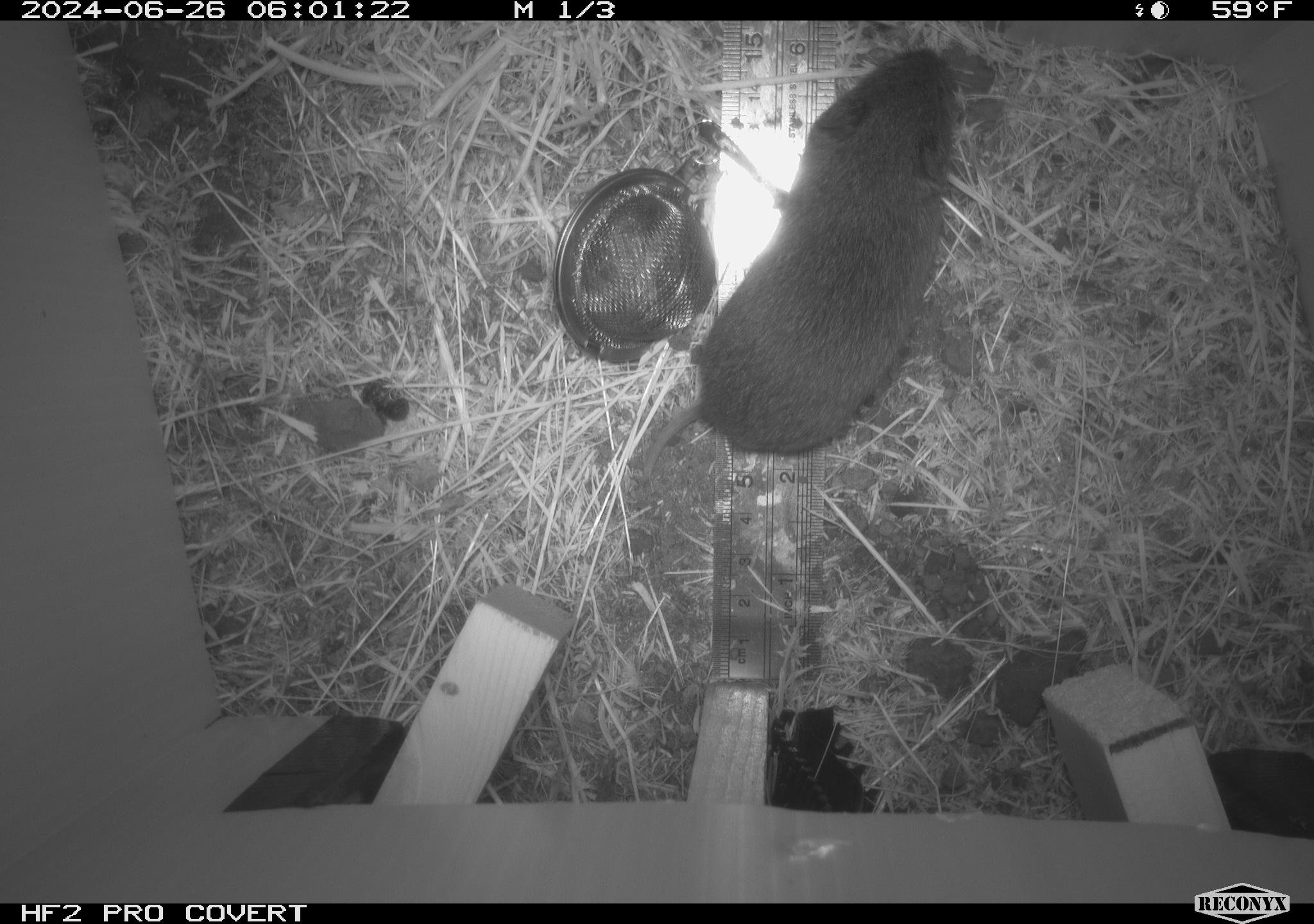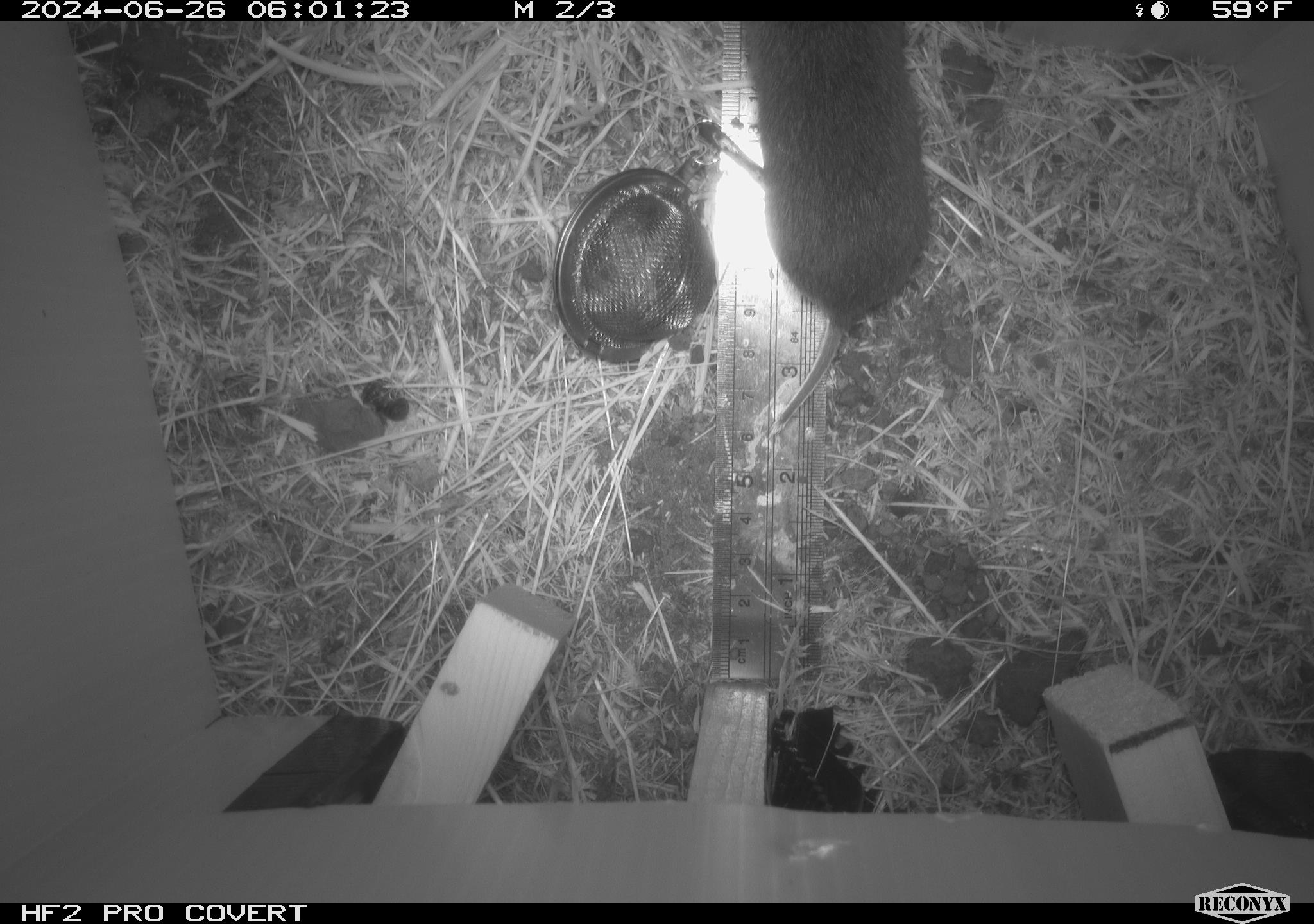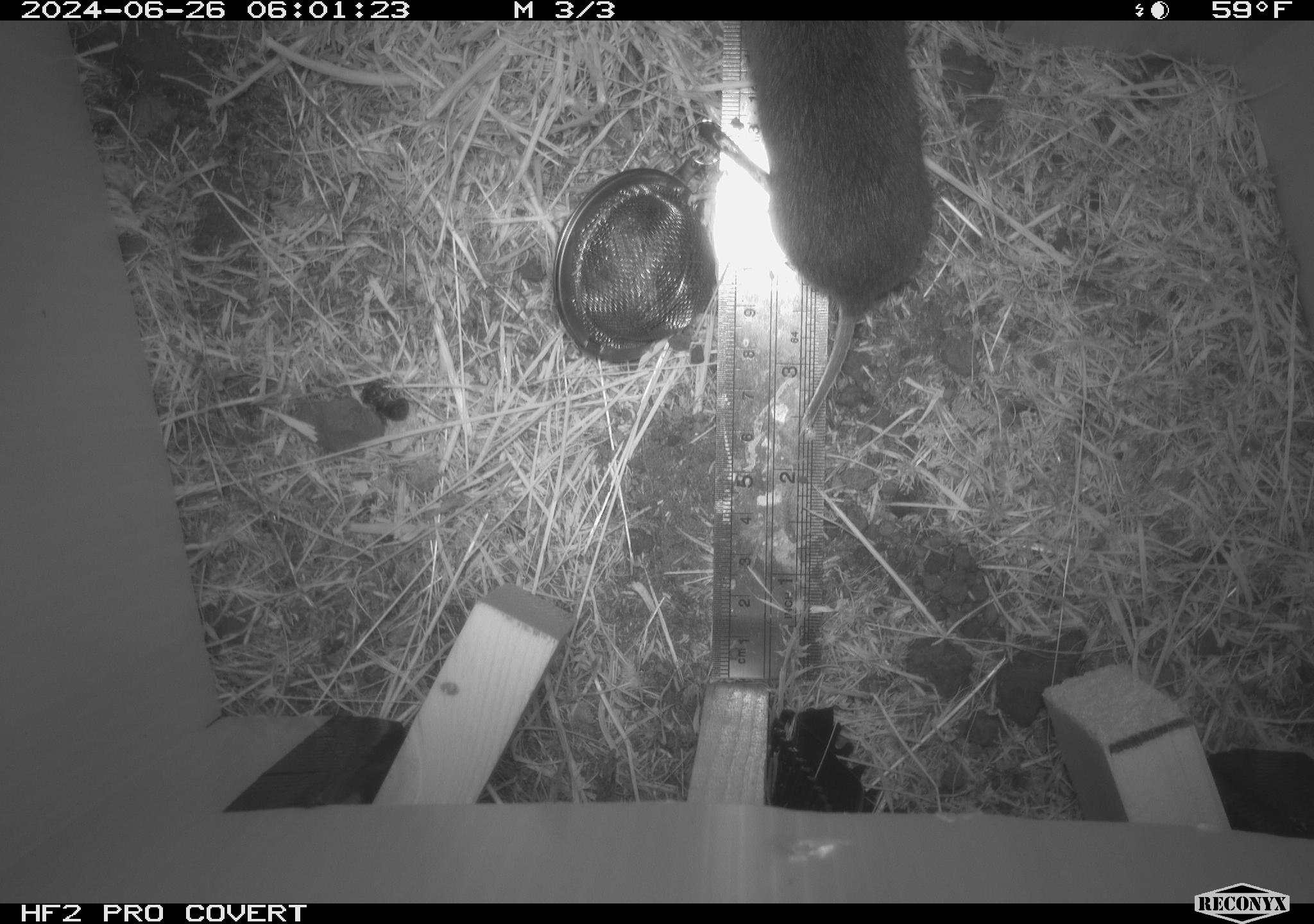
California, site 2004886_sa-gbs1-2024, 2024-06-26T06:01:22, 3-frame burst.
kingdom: Animalia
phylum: Chordata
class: Mammalia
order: Rodentia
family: Cricetidae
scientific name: Arvicolinae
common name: voles, lemmings, and muskrats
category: arvicolinae subfamily